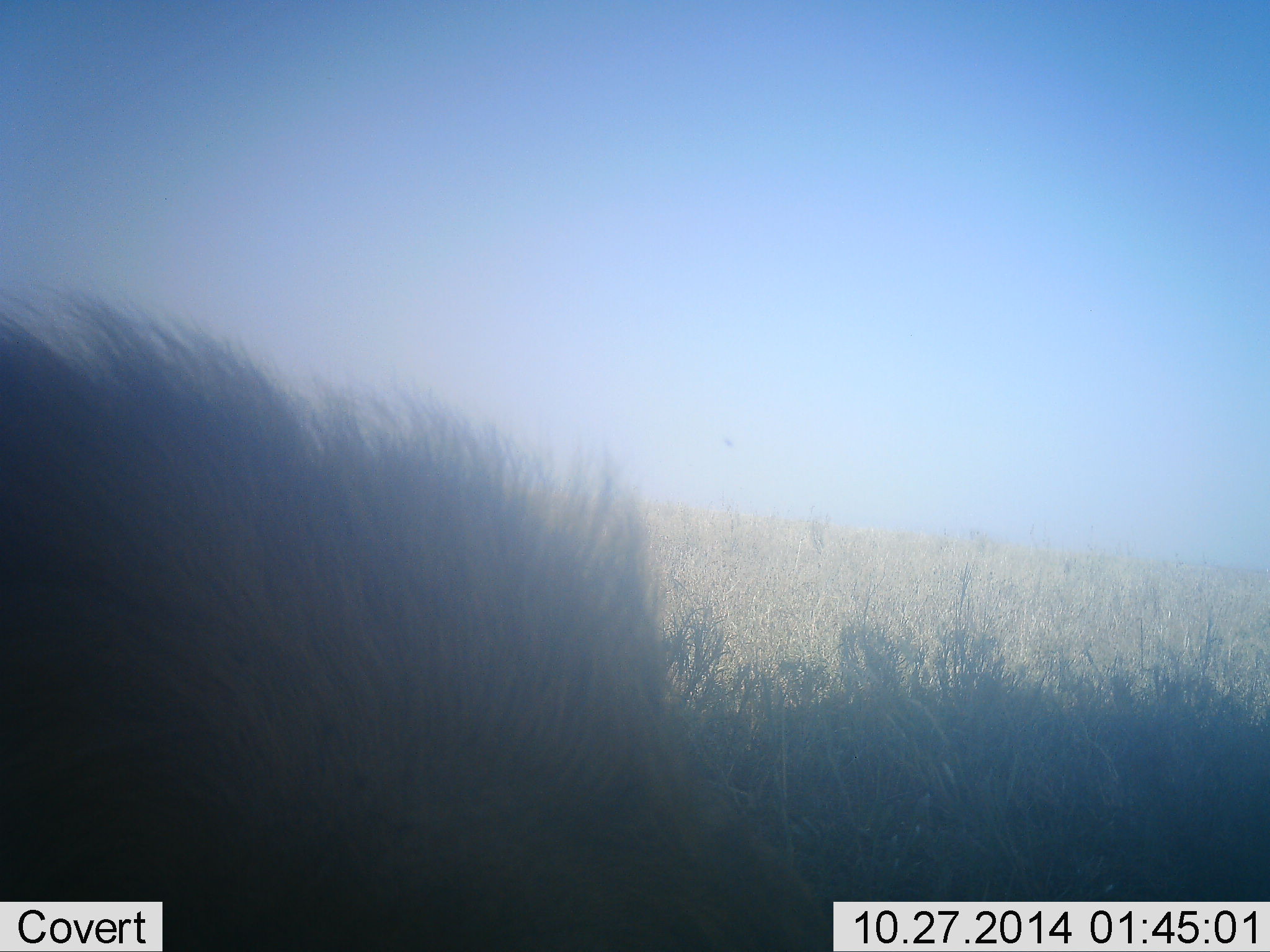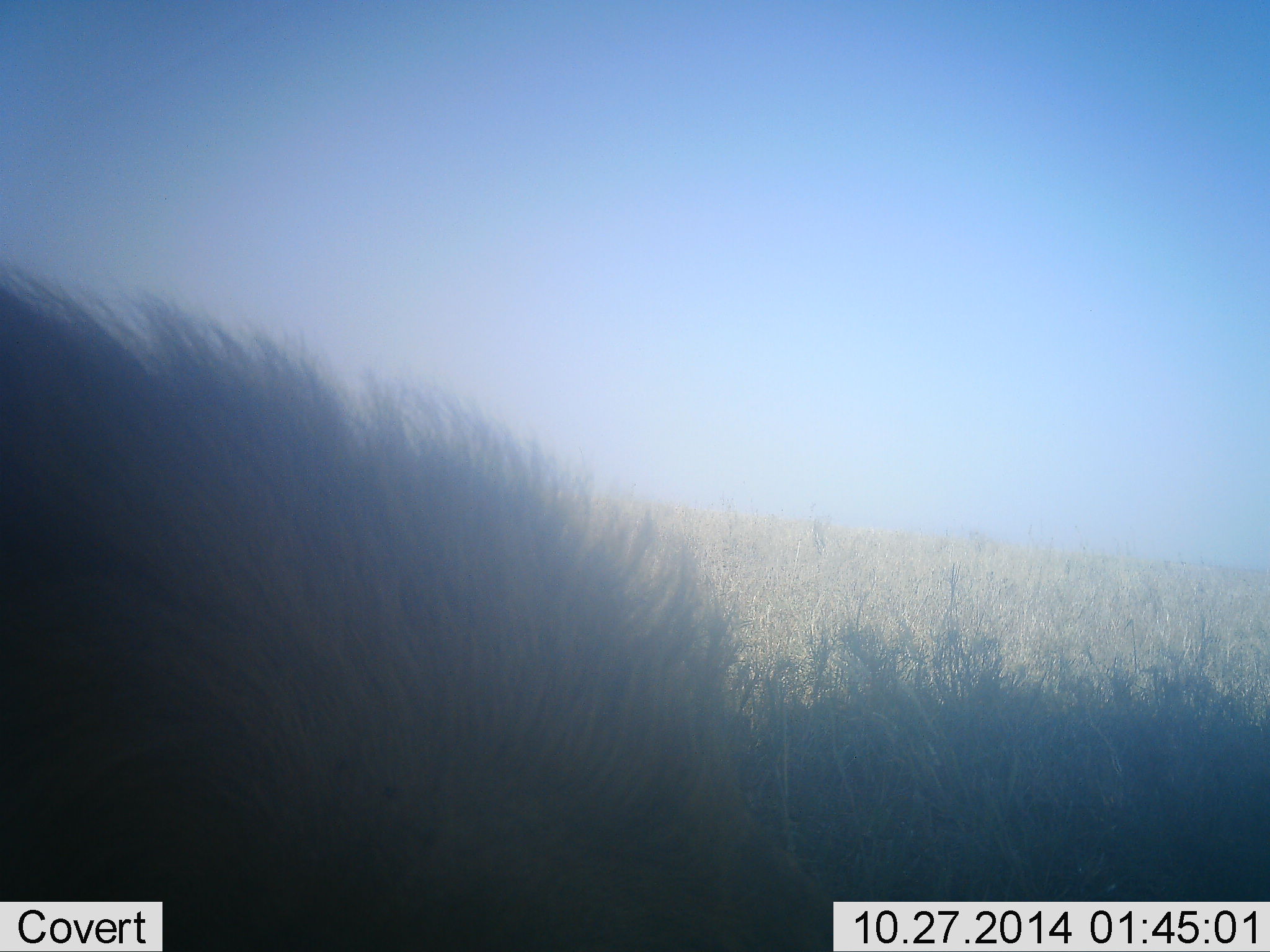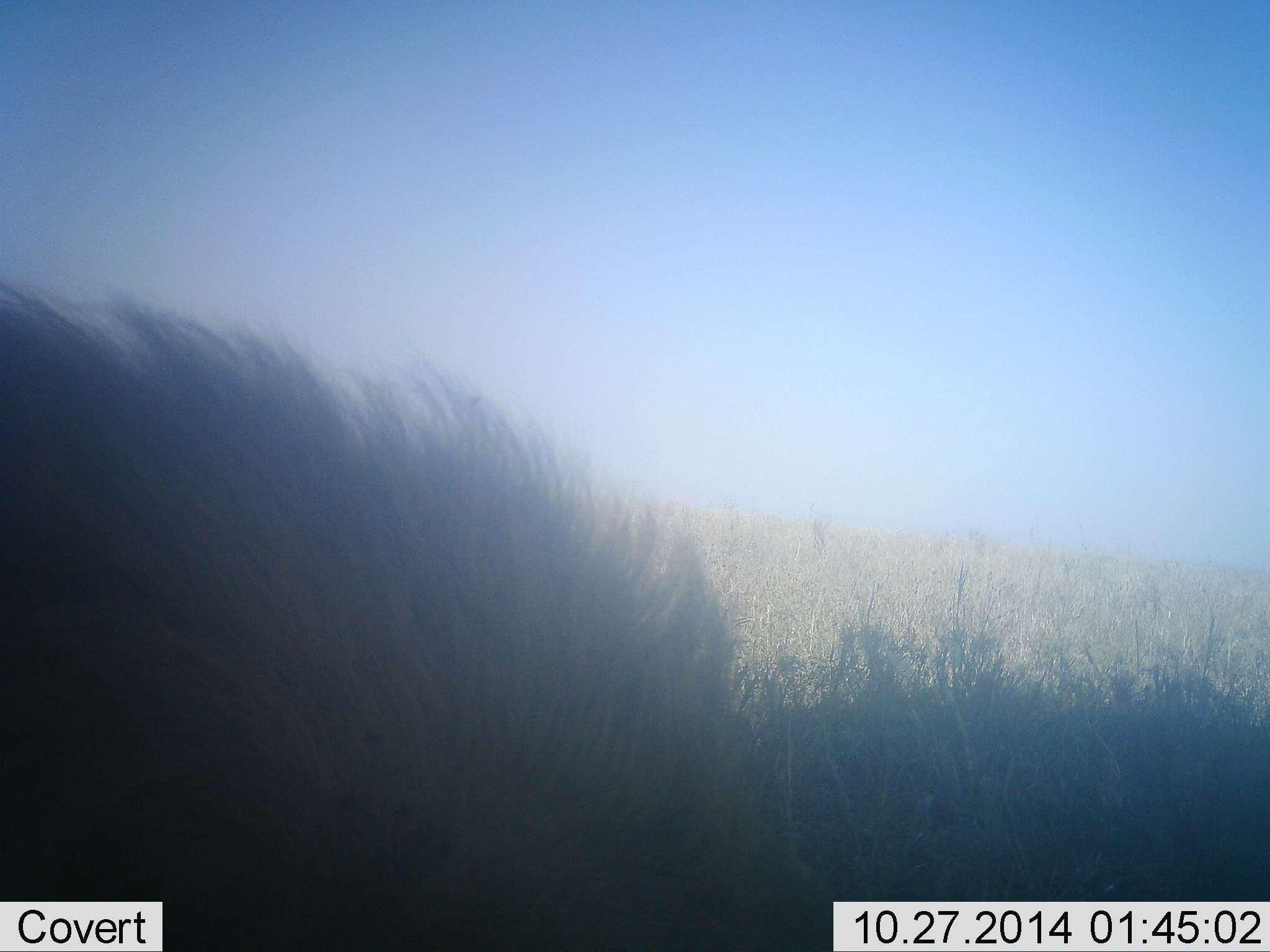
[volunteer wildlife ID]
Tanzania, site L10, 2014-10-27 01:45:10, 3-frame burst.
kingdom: Animalia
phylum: Chordata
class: Mammalia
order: Carnivora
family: Felidae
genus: Panthera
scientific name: Panthera leo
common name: lion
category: lionmale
Lionmale (lion) (Panthera leo), count 1. Behavior (volunteer vote fractions): standing 43%, resting 57%, moving 0%, interacting 14%. Young present (vote fraction): 0%. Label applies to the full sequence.